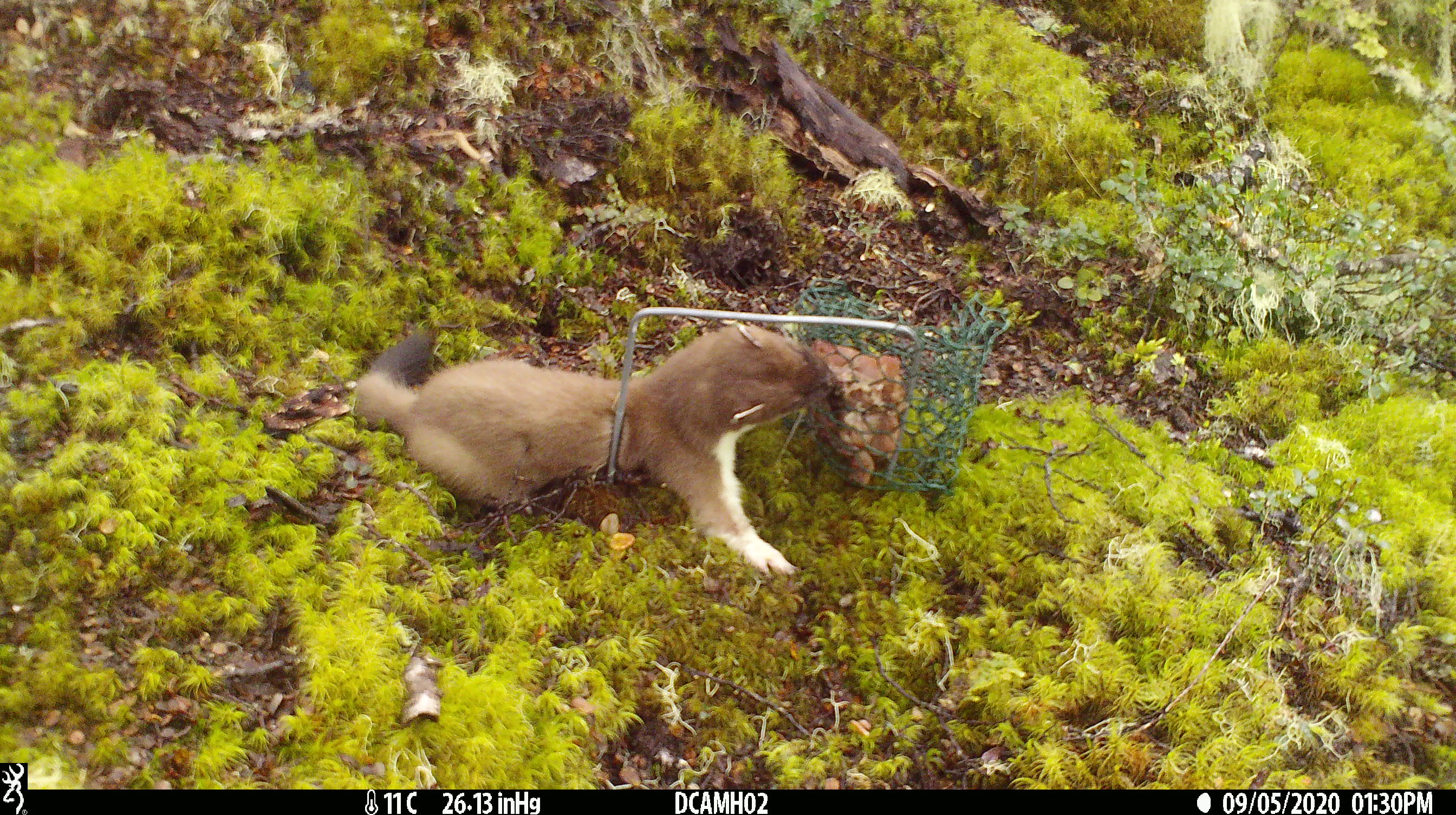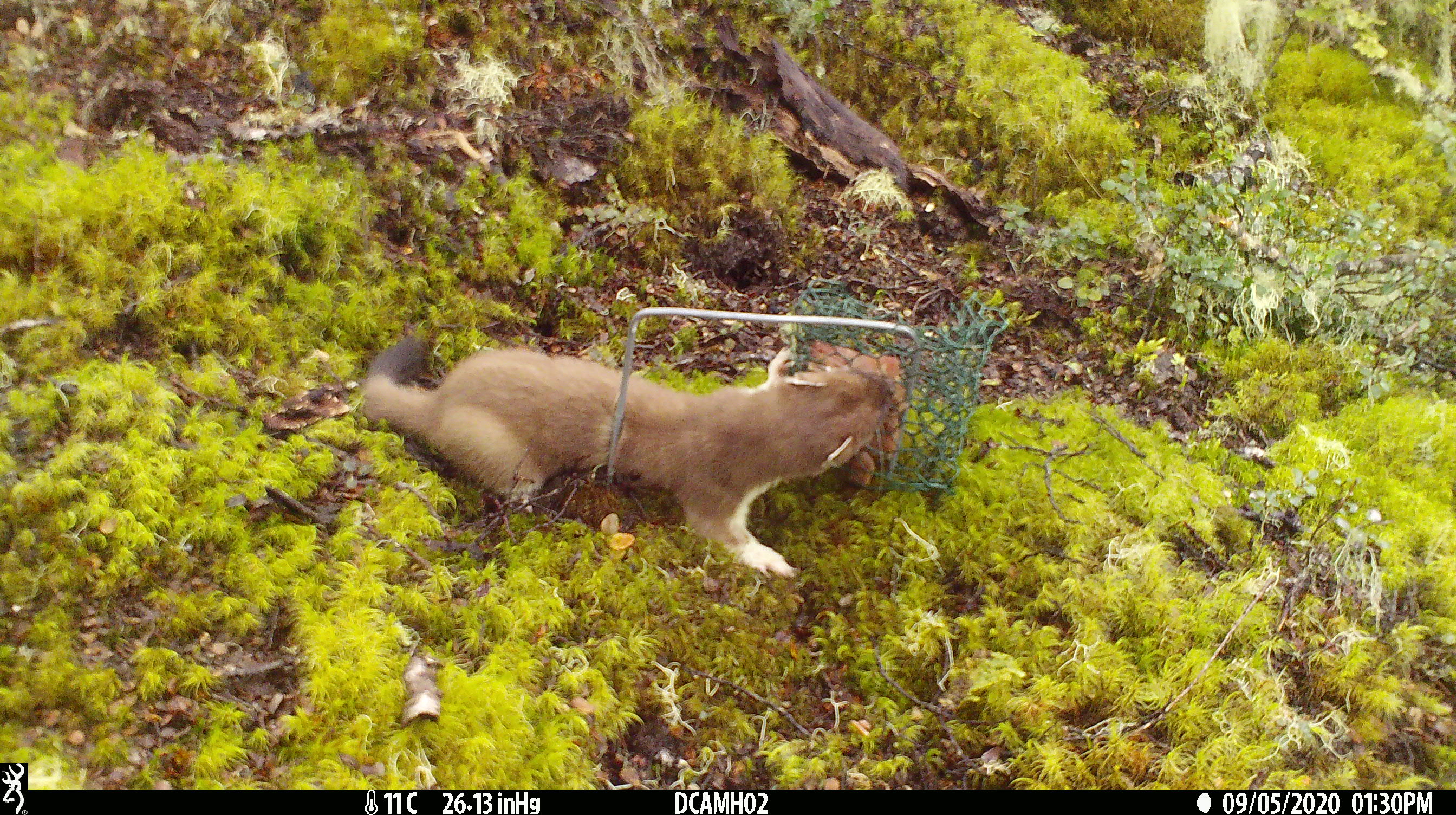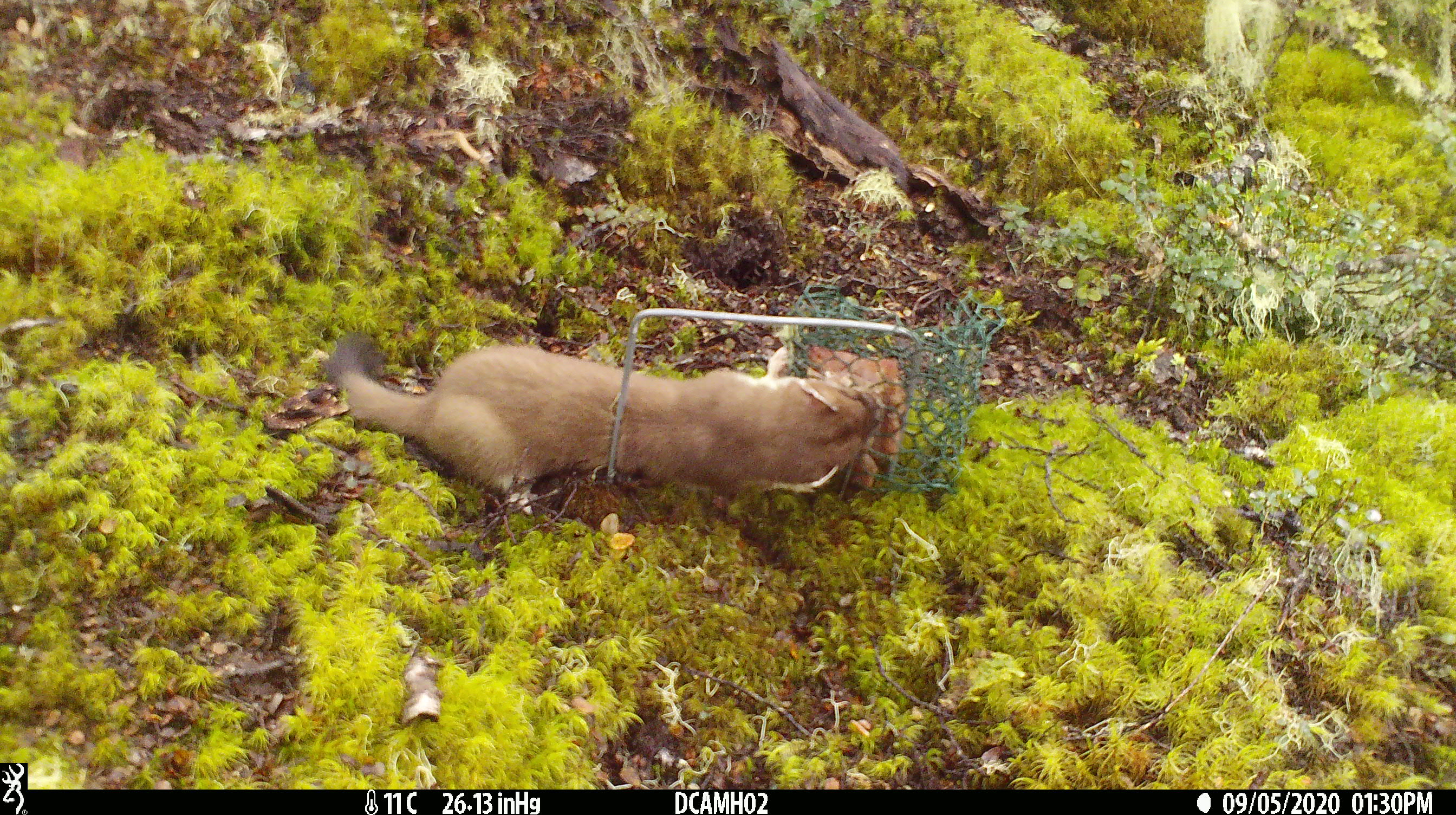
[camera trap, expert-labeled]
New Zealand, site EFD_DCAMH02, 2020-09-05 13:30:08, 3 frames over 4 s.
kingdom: Animalia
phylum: Chordata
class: Mammalia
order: Carnivora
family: Mustelidae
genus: Mustela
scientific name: Mustela erminea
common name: stoat